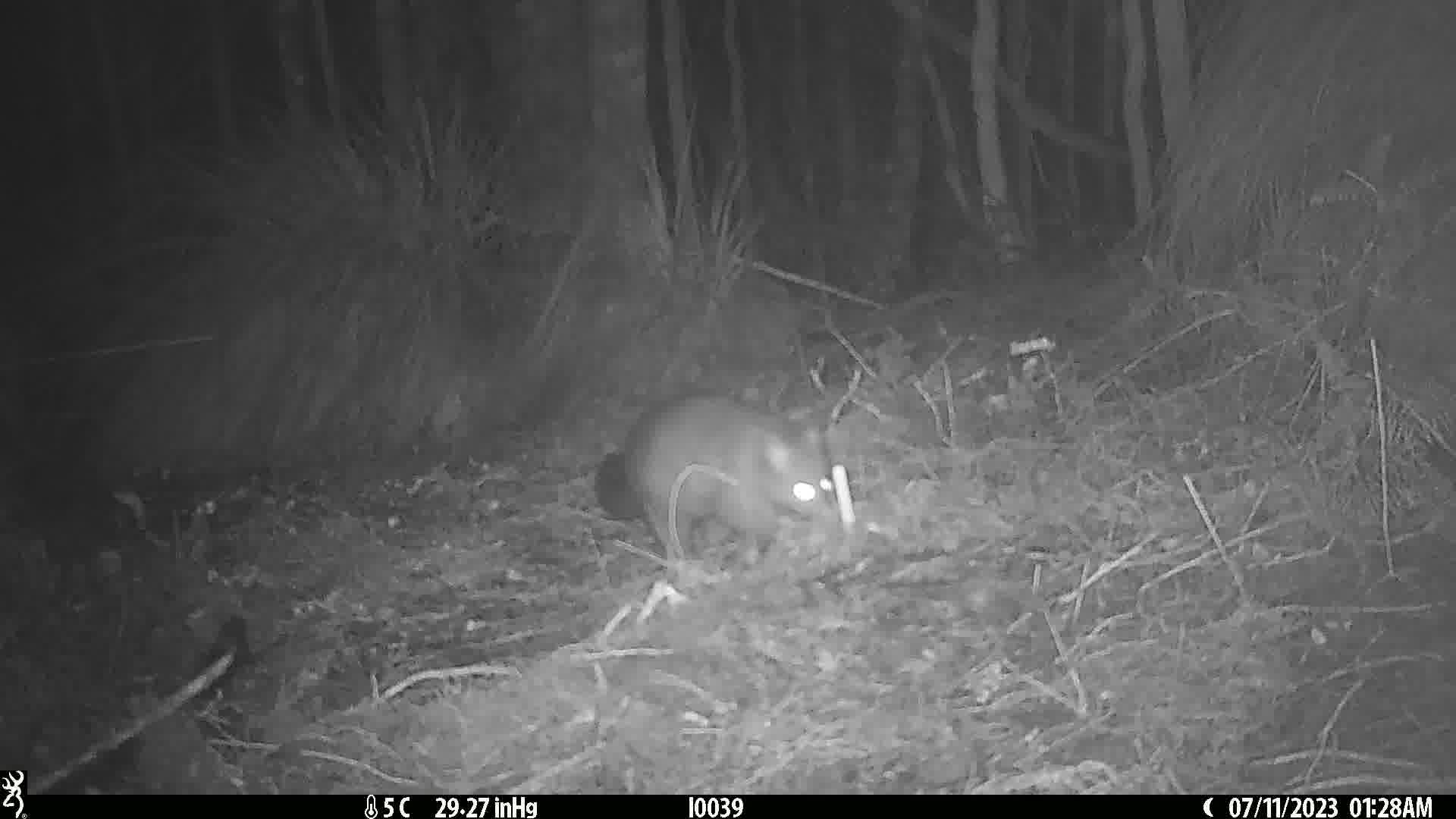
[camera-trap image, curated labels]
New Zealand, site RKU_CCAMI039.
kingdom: Animalia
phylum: Chordata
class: Mammalia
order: Diprotodontia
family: Phalangeridae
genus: Trichosurus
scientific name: Trichosurus vulpecula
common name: common brushtail possum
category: possum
Possum (common brushtail possum) (Trichosurus vulpecula).